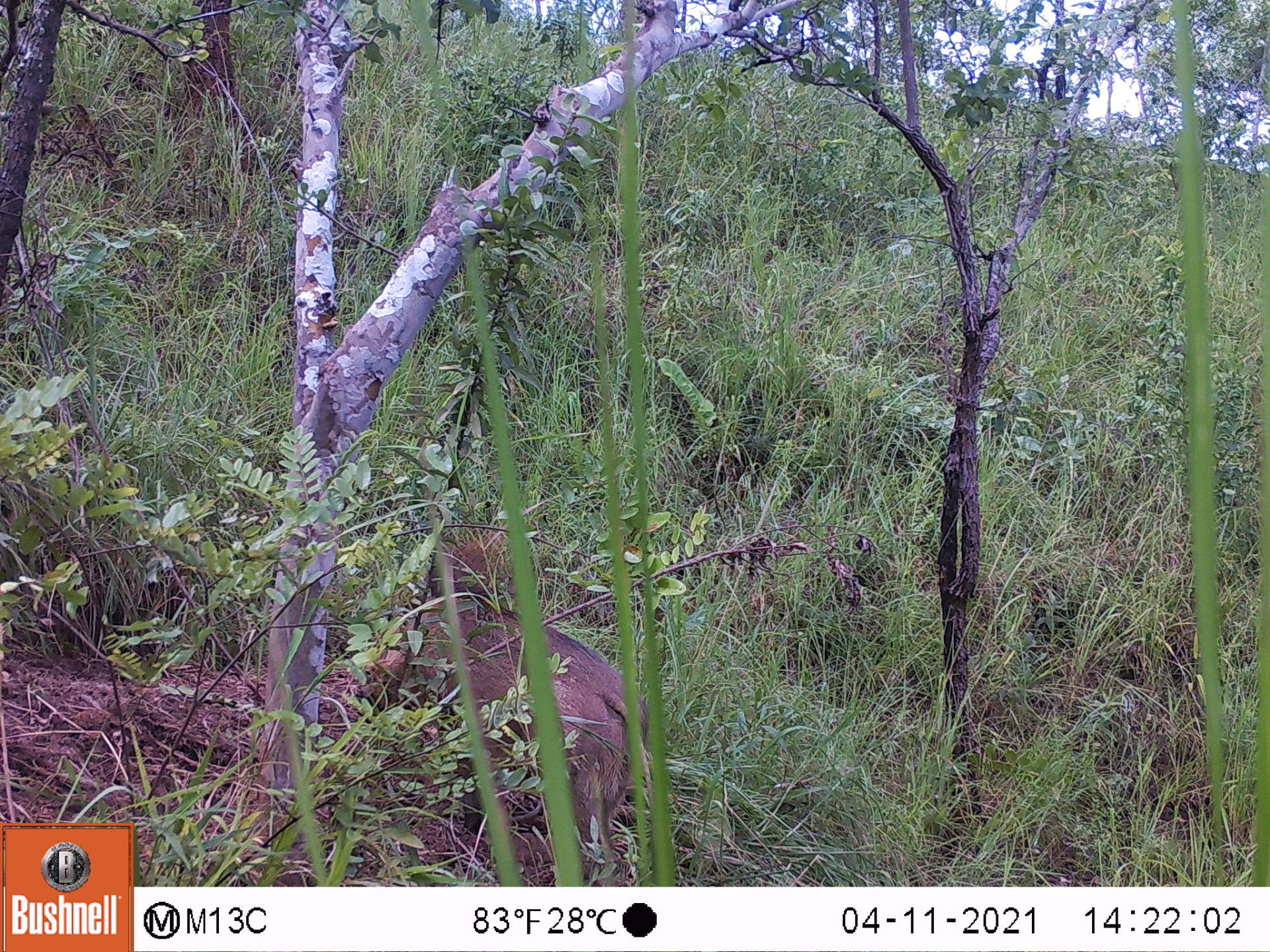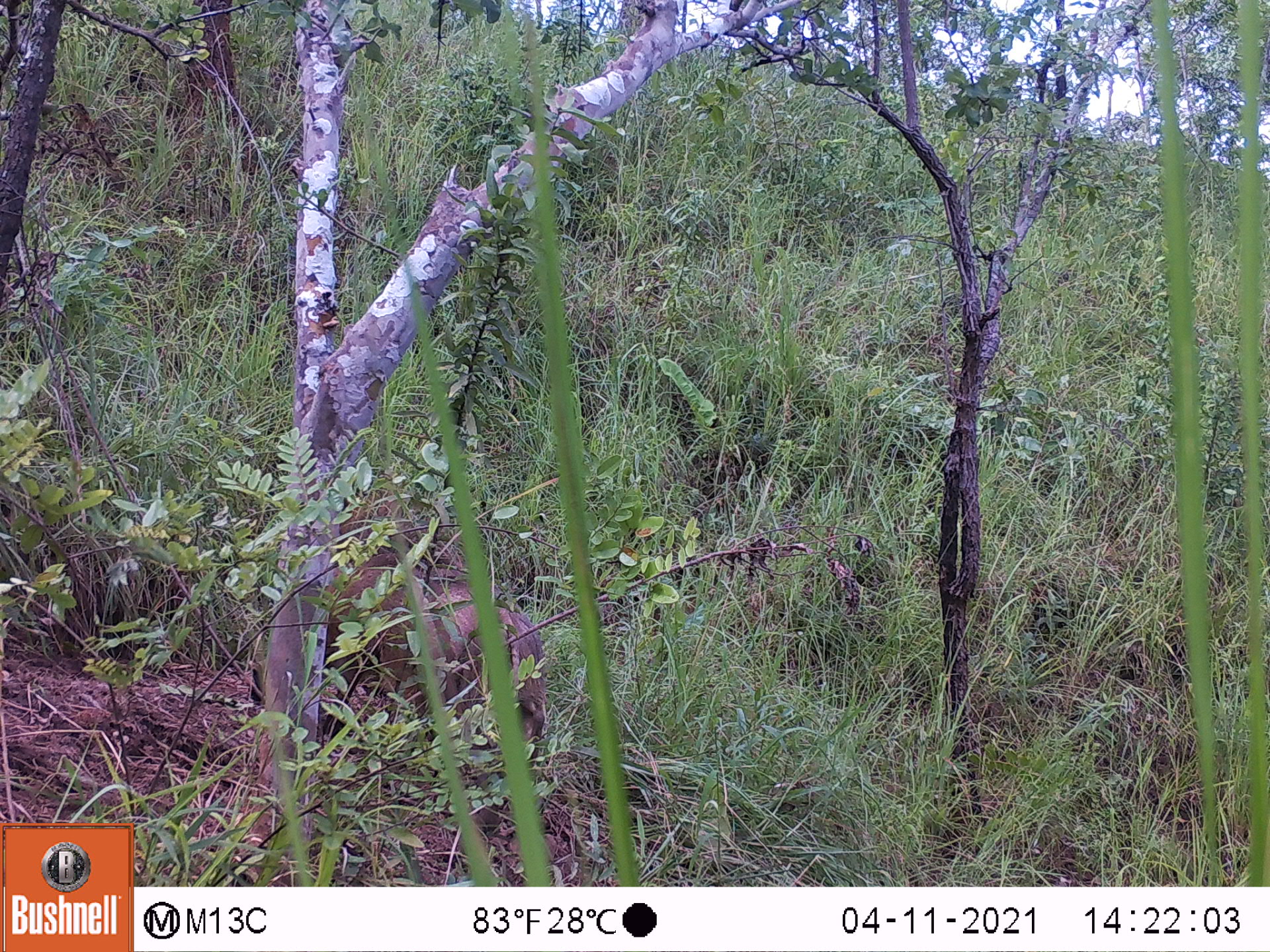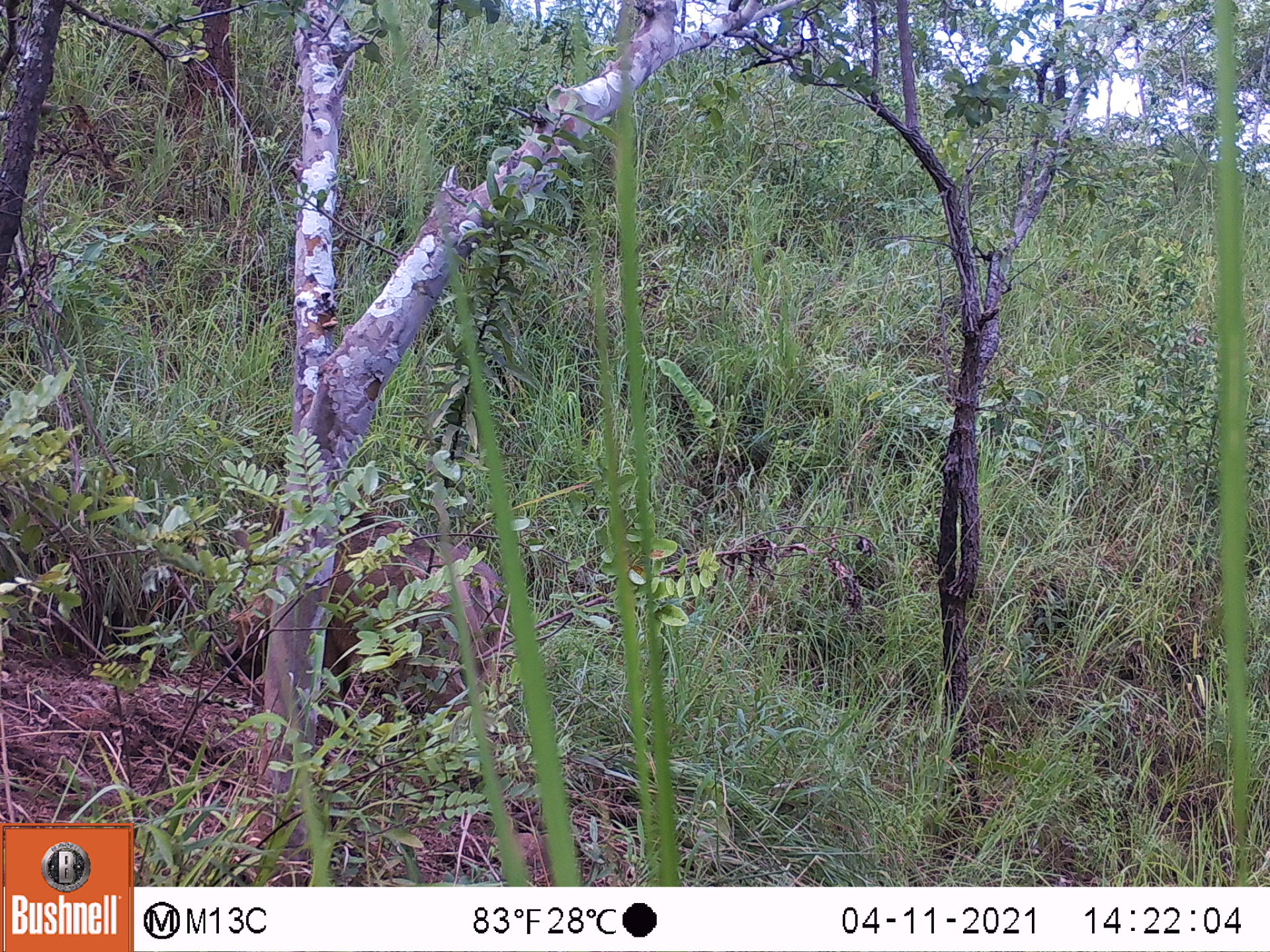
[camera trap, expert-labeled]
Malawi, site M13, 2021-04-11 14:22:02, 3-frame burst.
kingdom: Animalia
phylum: Chordata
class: Mammalia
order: Artiodactyla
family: Suidae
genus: Phacochoerus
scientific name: Phacochoerus africanus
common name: common warthog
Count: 1.